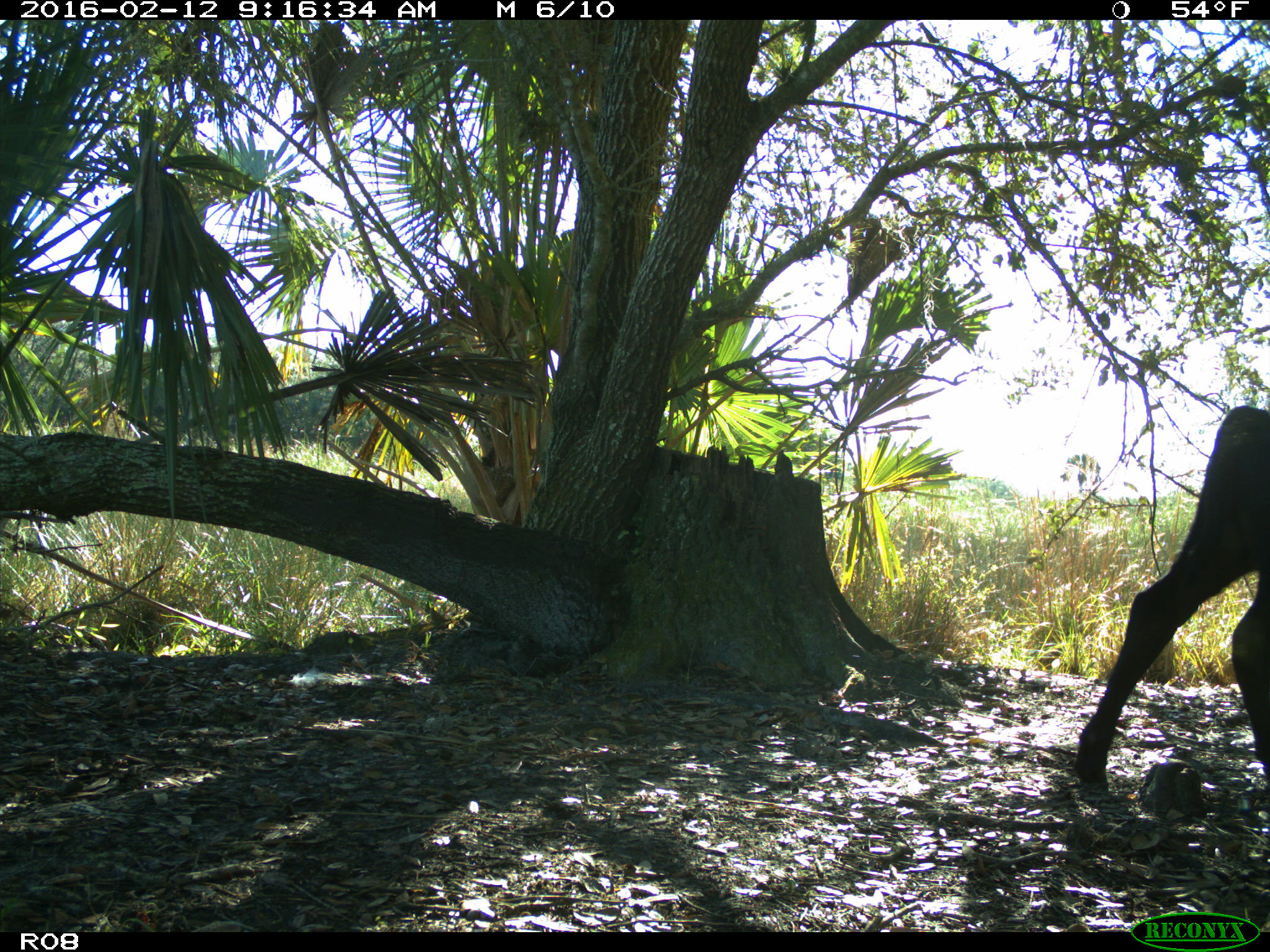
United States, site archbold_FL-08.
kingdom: Animalia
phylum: Chordata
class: Mammalia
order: Artiodactyla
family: Bovidae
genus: Bos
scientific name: Bos taurus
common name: domestic cow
Bos taurus (domestic cow).